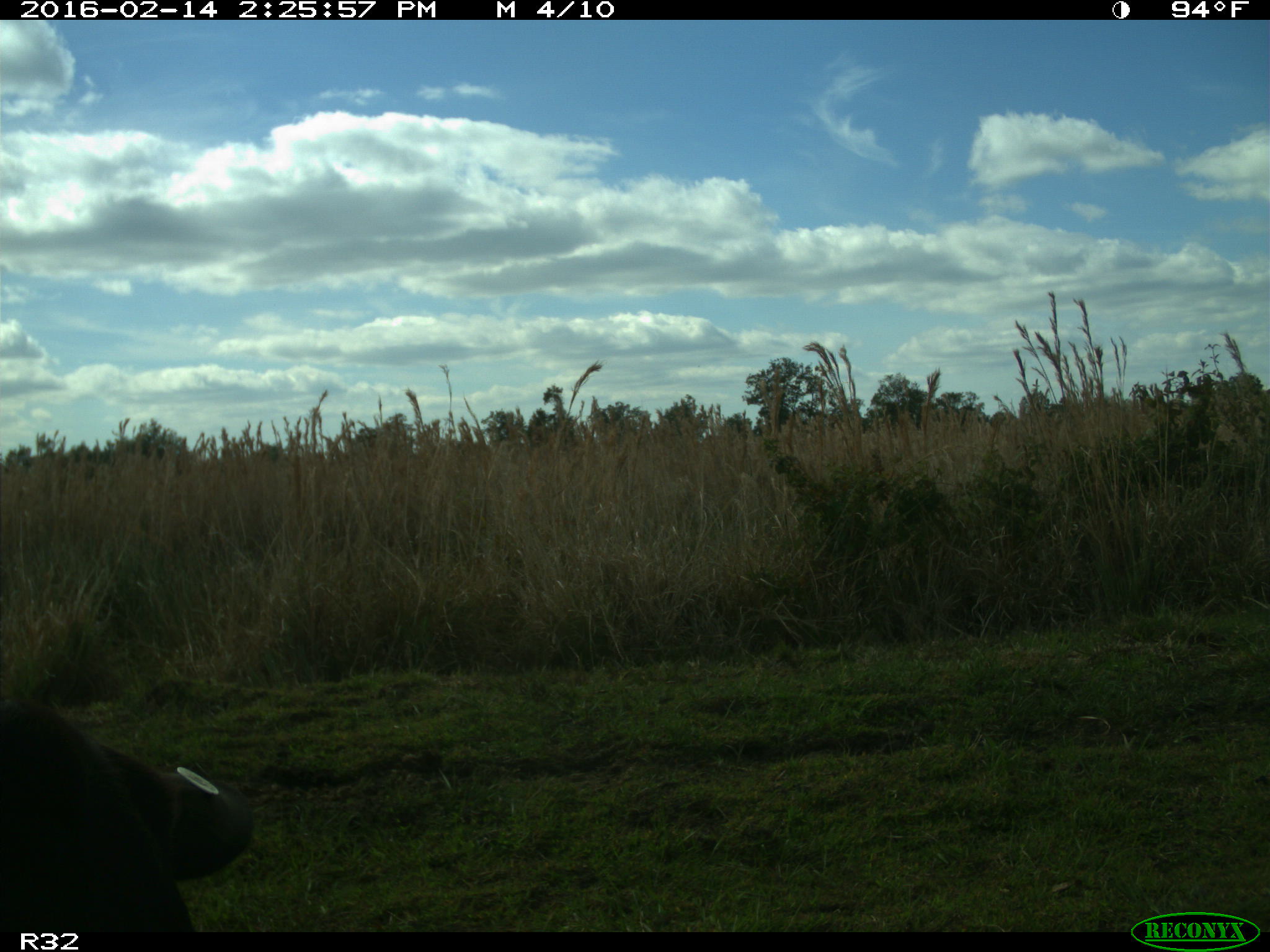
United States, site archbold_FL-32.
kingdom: Animalia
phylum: Chordata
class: Mammalia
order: Artiodactyla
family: Bovidae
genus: Bos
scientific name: Bos taurus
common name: domestic cow